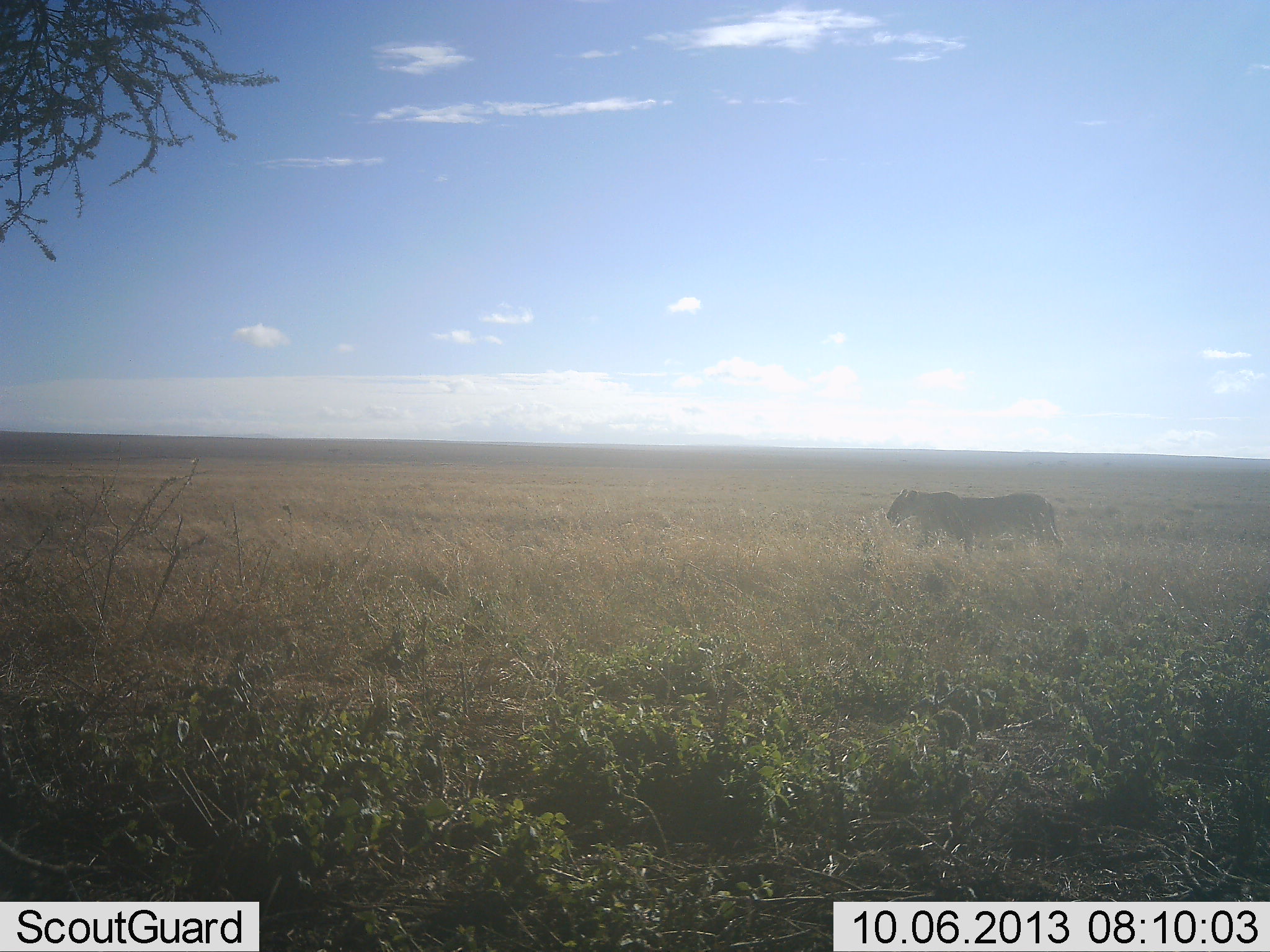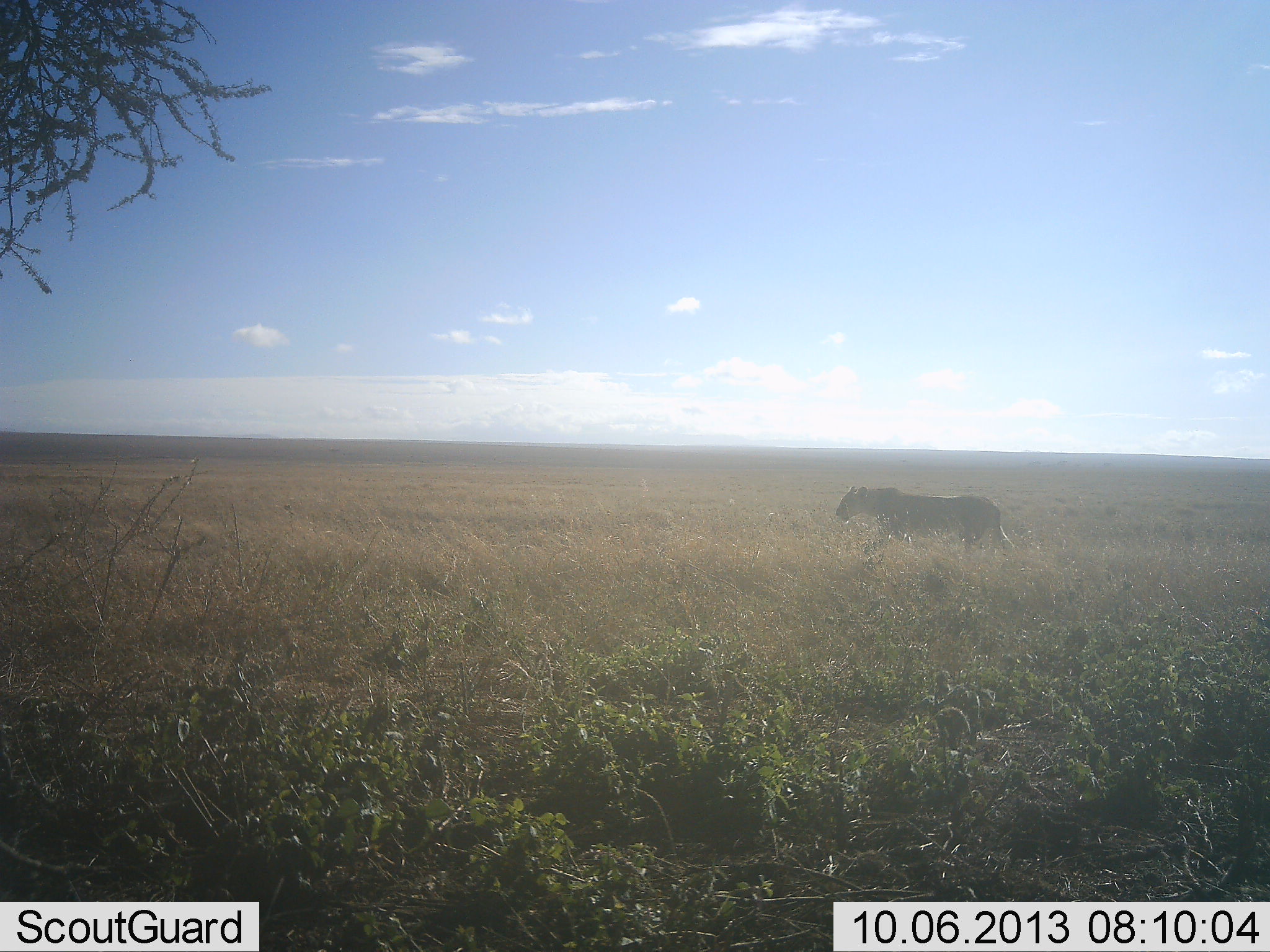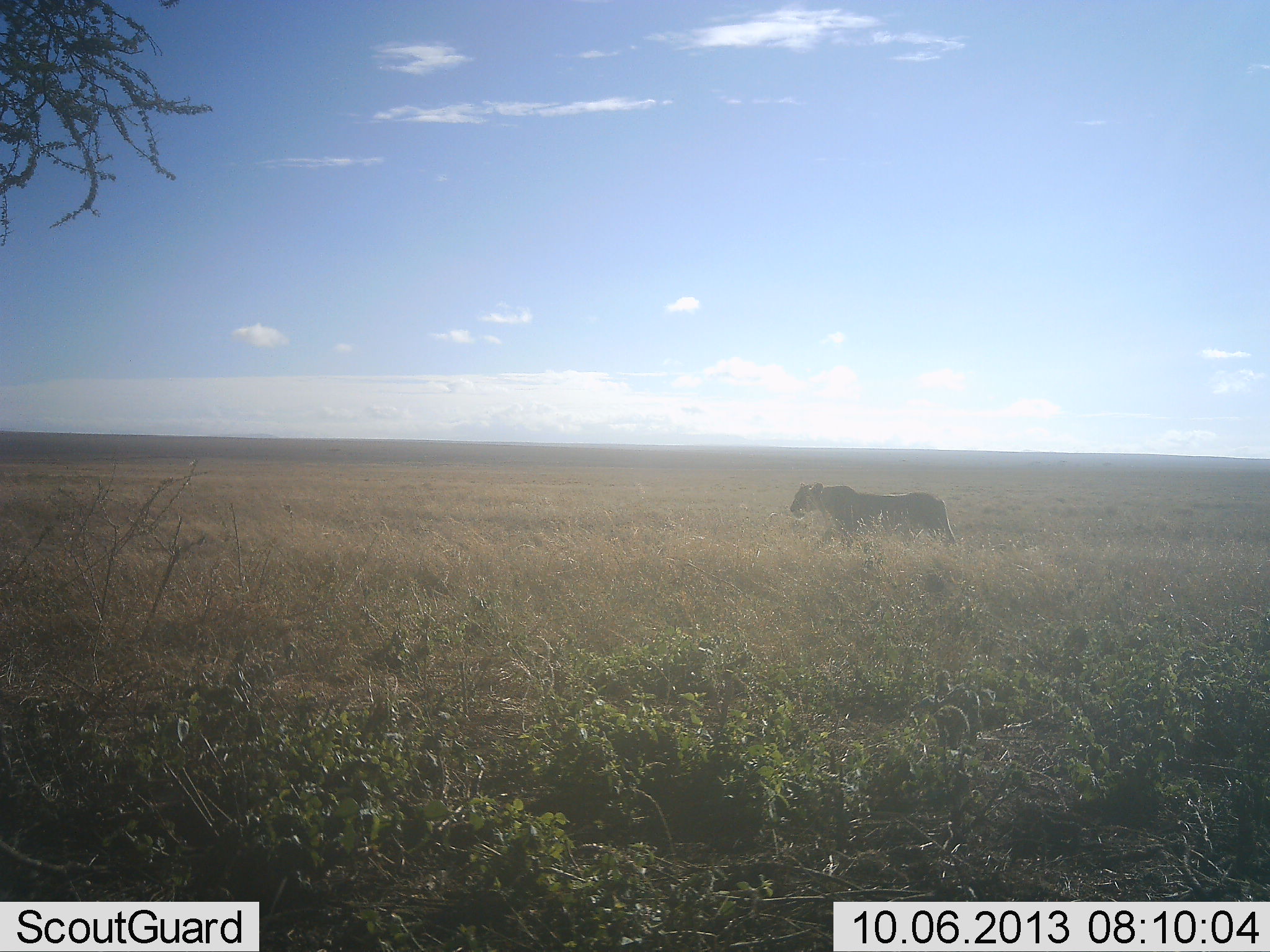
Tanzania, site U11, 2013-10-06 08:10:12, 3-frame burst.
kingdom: Animalia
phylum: Chordata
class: Mammalia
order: Carnivora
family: Felidae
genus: Panthera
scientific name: Panthera leo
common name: lion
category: lionfemale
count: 1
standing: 0%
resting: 0%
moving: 100%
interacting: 0%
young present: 0%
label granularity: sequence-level